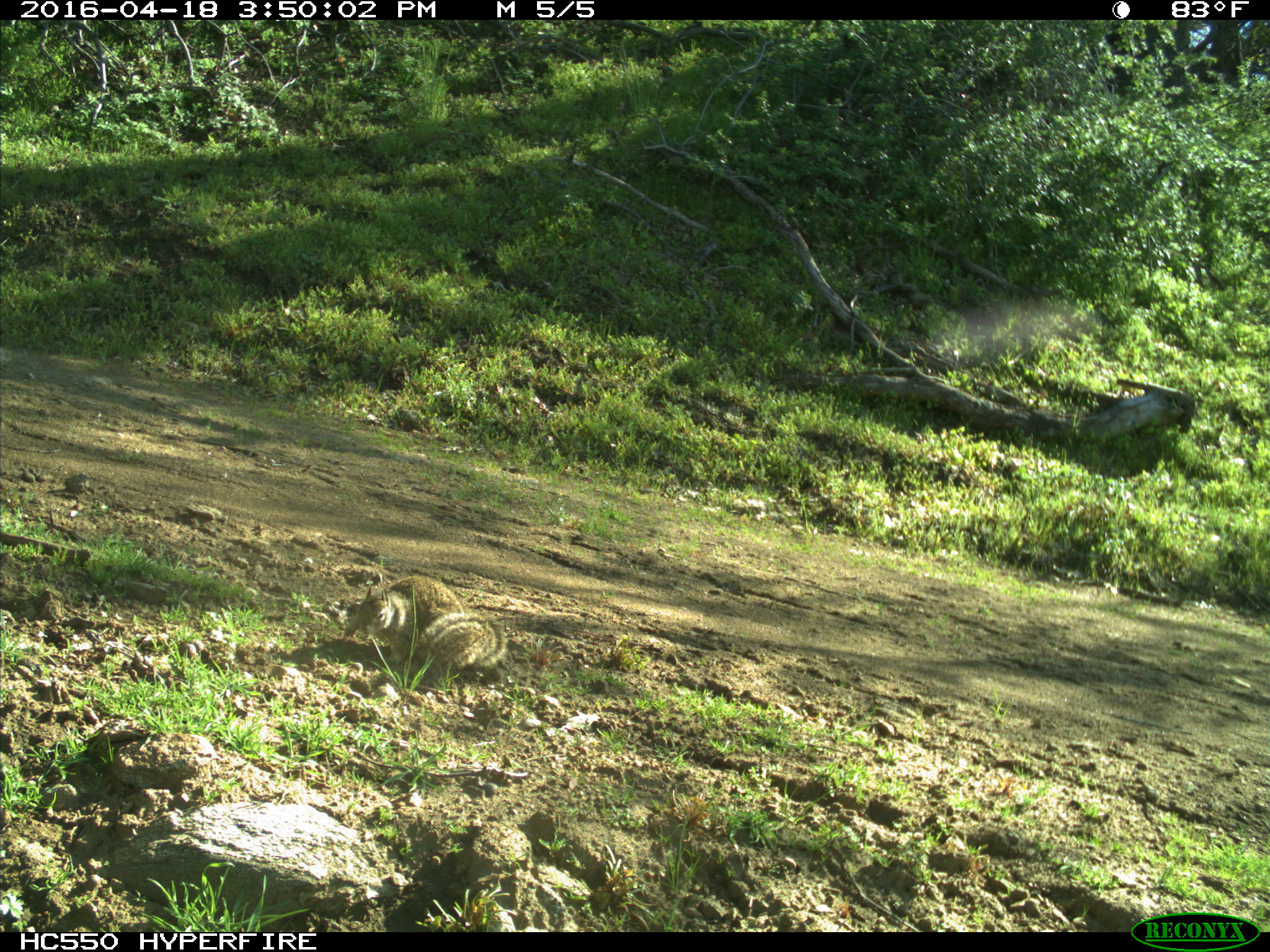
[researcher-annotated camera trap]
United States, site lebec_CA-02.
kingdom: Animalia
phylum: Chordata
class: Mammalia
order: Rodentia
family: Sciuridae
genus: Otospermophilus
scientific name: Otospermophilus beecheyi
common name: california ground squirrel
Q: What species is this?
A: Otospermophilus beecheyi (california ground squirrel).